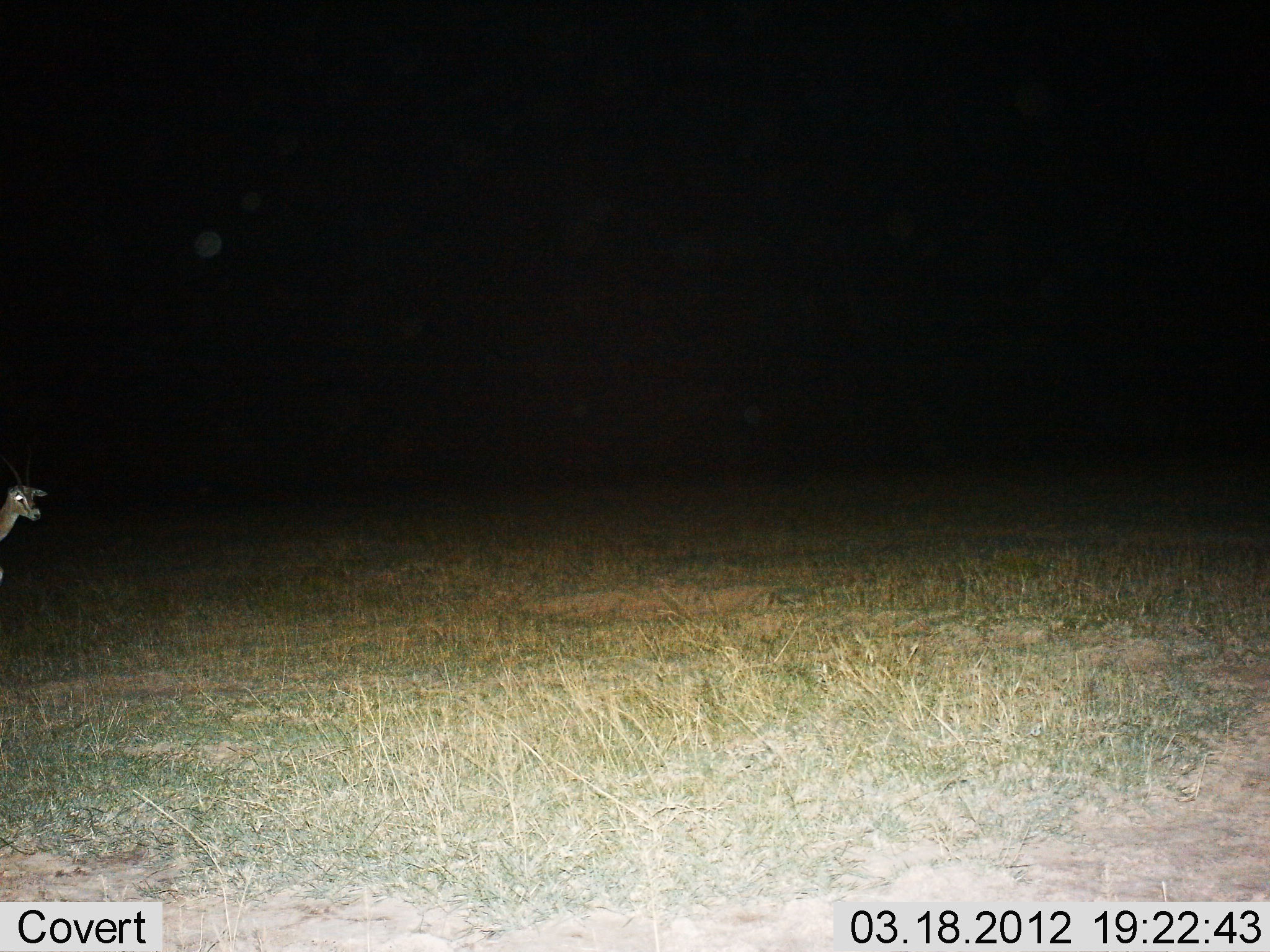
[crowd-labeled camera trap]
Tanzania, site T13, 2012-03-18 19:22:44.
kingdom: Animalia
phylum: Chordata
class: Mammalia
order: Artiodactyla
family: Bovidae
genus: Eudorcas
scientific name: Eudorcas thomsonii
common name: thomson's gazelle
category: gazellethomsons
Gazellethomsons (thomson's gazelle) (Eudorcas thomsonii), count 1. Behavior (volunteer vote fractions): standing 86%, resting 0%, moving 14%, interacting 0%. Young present (vote fraction): 0%. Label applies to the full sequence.